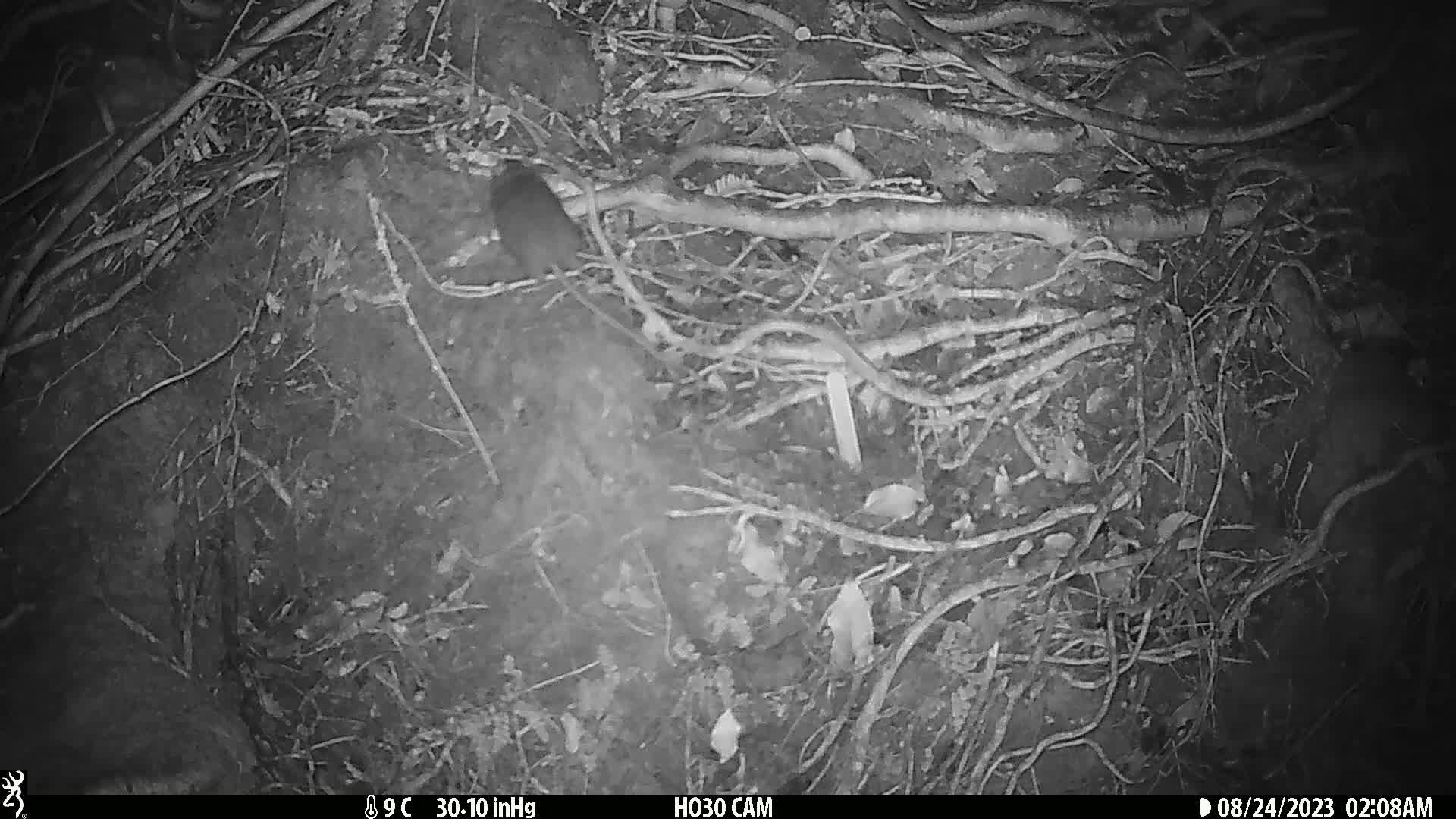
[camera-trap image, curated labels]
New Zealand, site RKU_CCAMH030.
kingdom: Animalia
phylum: Chordata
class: Mammalia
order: Rodentia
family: Muridae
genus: Rattus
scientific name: Rattus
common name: rat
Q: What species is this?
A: Rat (Rattus).